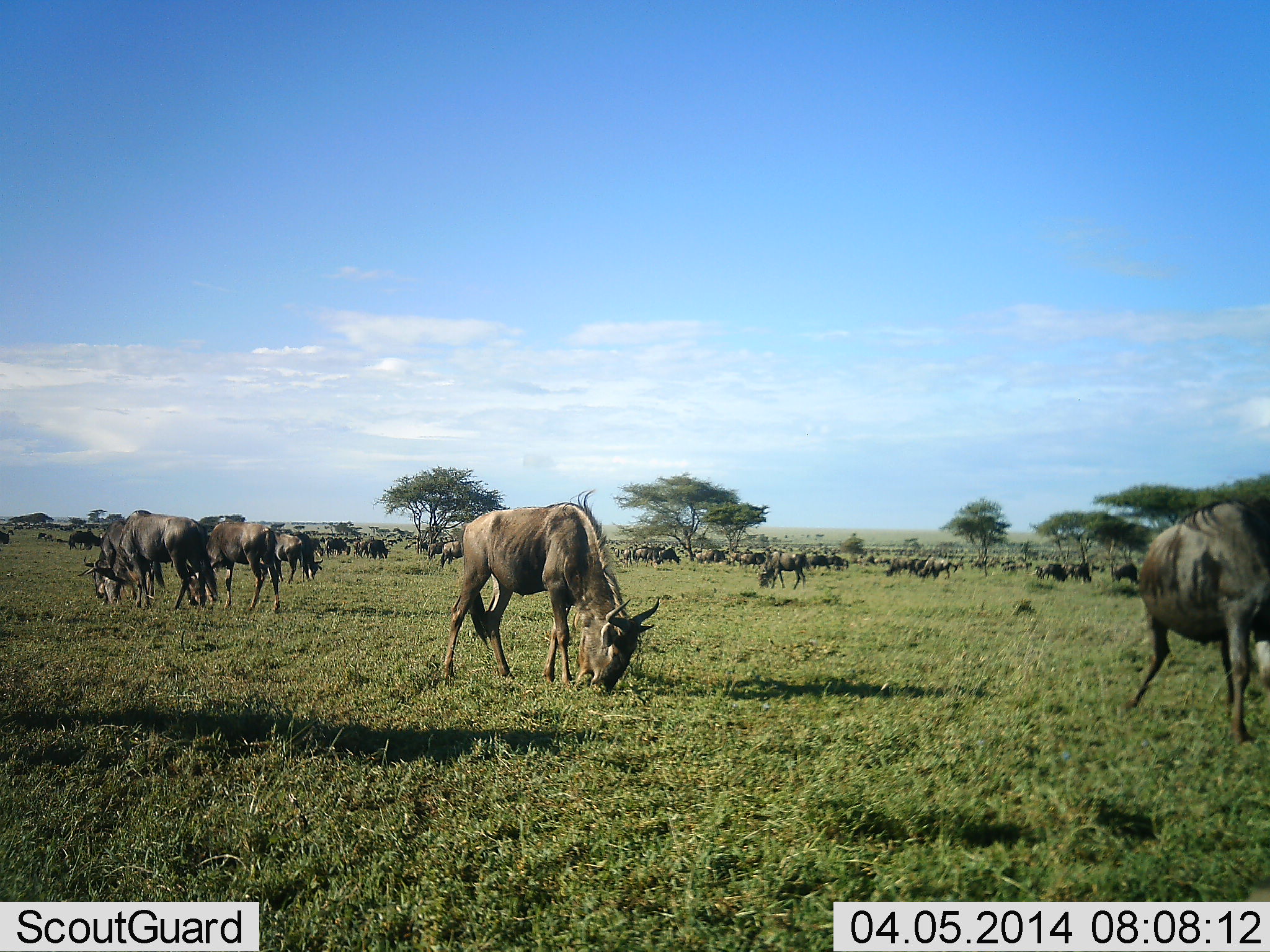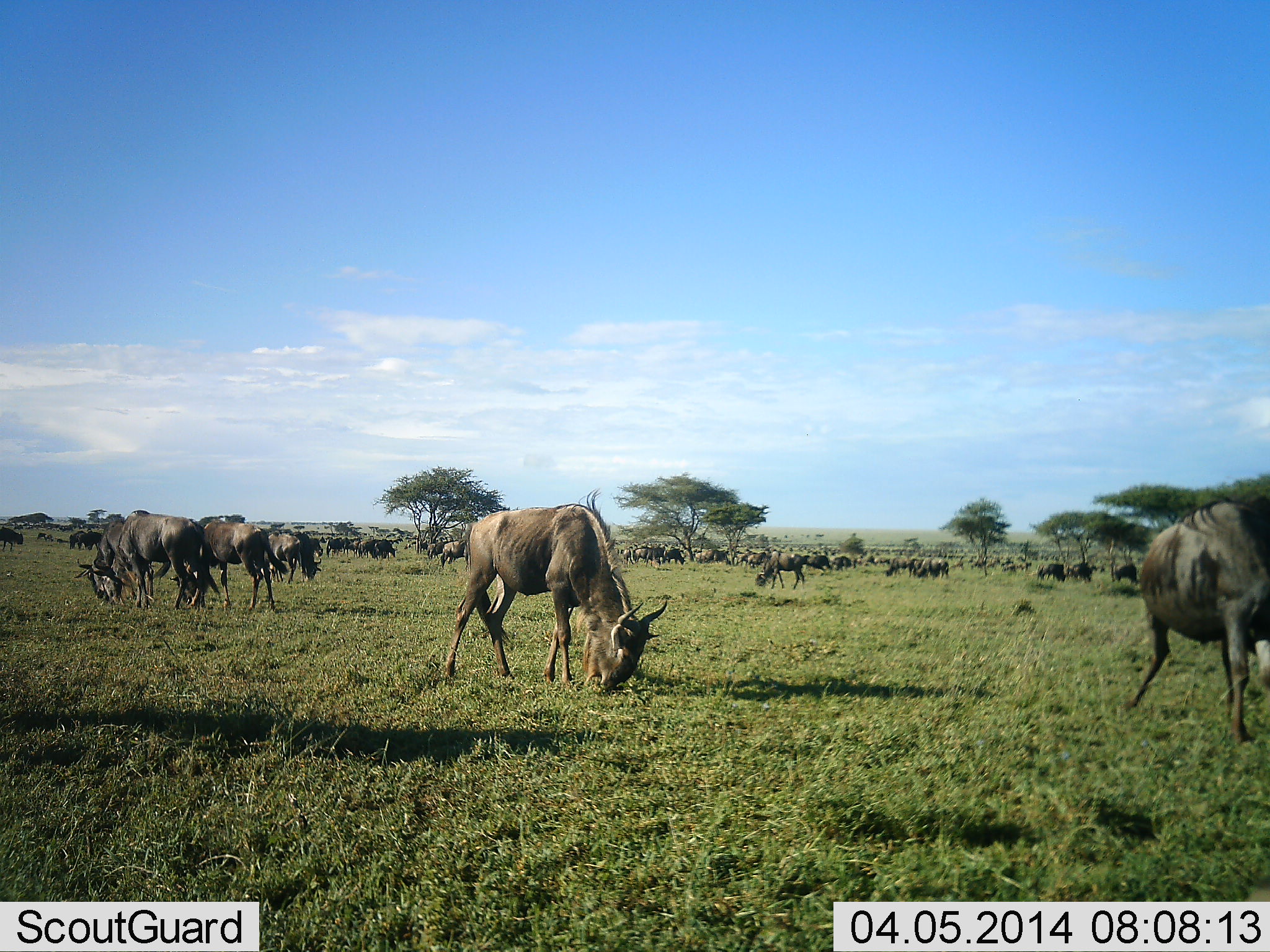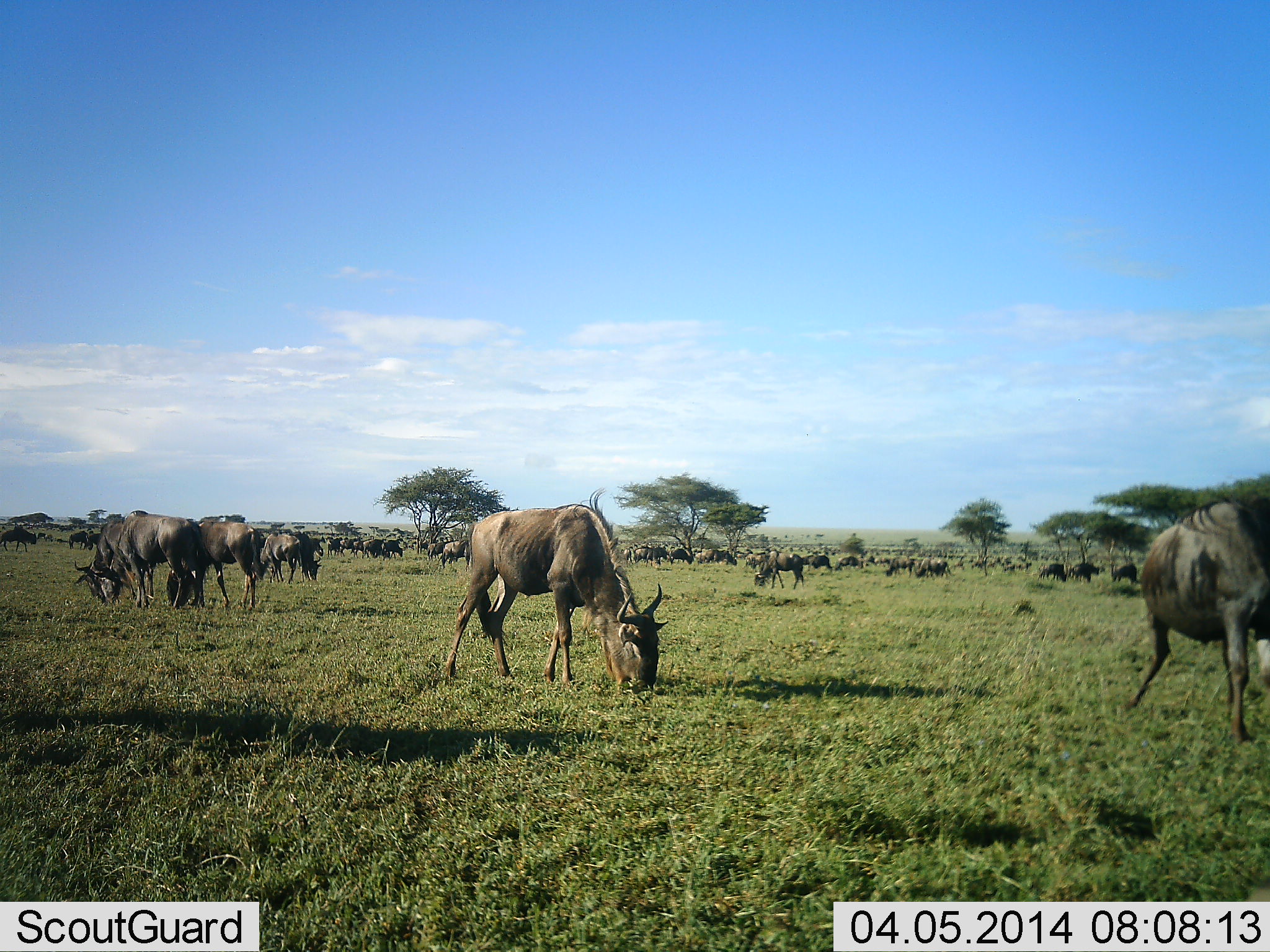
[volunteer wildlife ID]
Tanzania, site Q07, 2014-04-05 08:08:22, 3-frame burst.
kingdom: Animalia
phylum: Chordata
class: Mammalia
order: Artiodactyla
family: Bovidae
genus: Connochaetes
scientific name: Connochaetes taurinus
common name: blue wildebeest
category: wildebeest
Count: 51+.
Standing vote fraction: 10%.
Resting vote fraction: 0%.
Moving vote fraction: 30%.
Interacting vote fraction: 0%.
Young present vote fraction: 0%.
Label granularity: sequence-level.